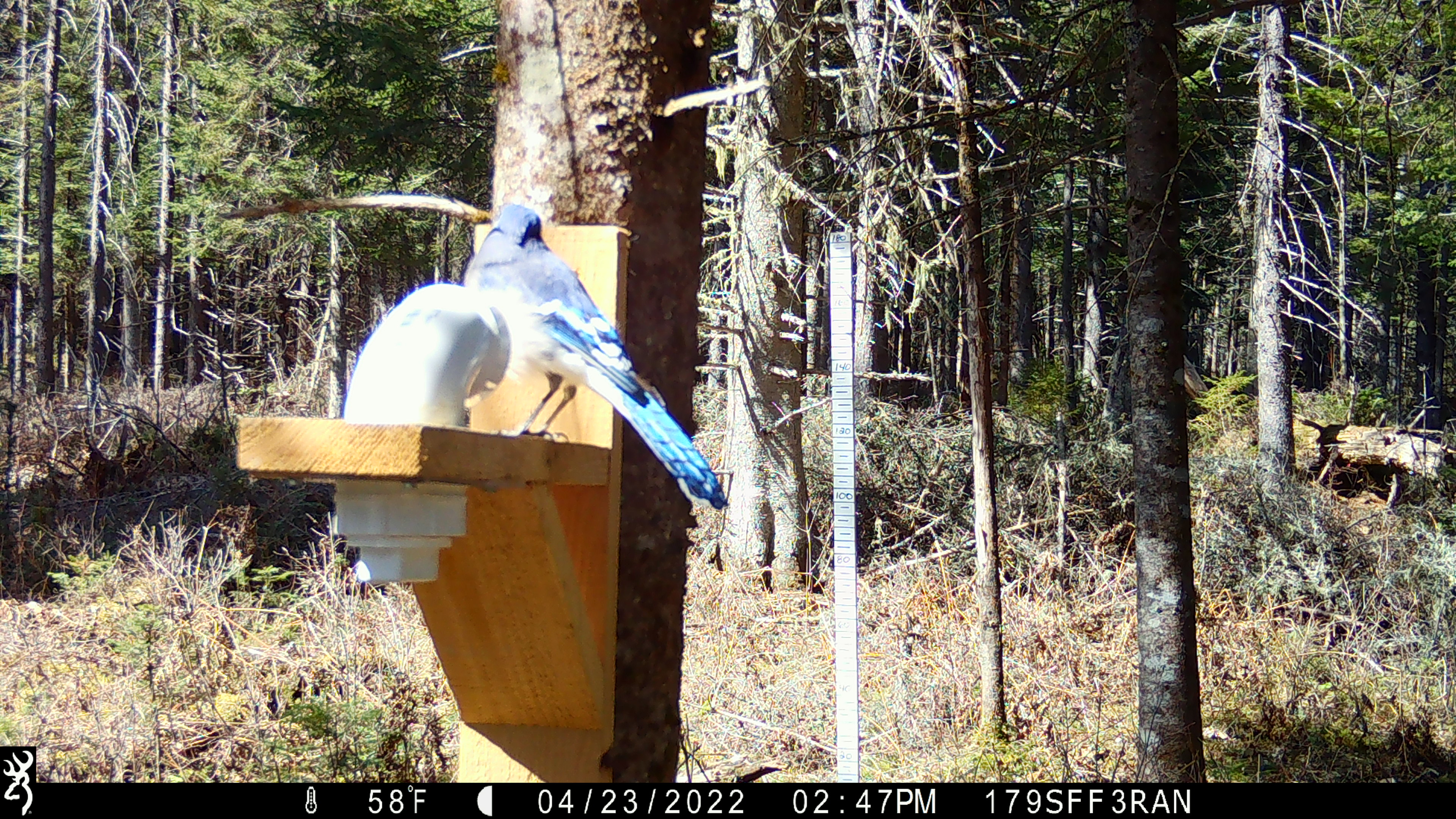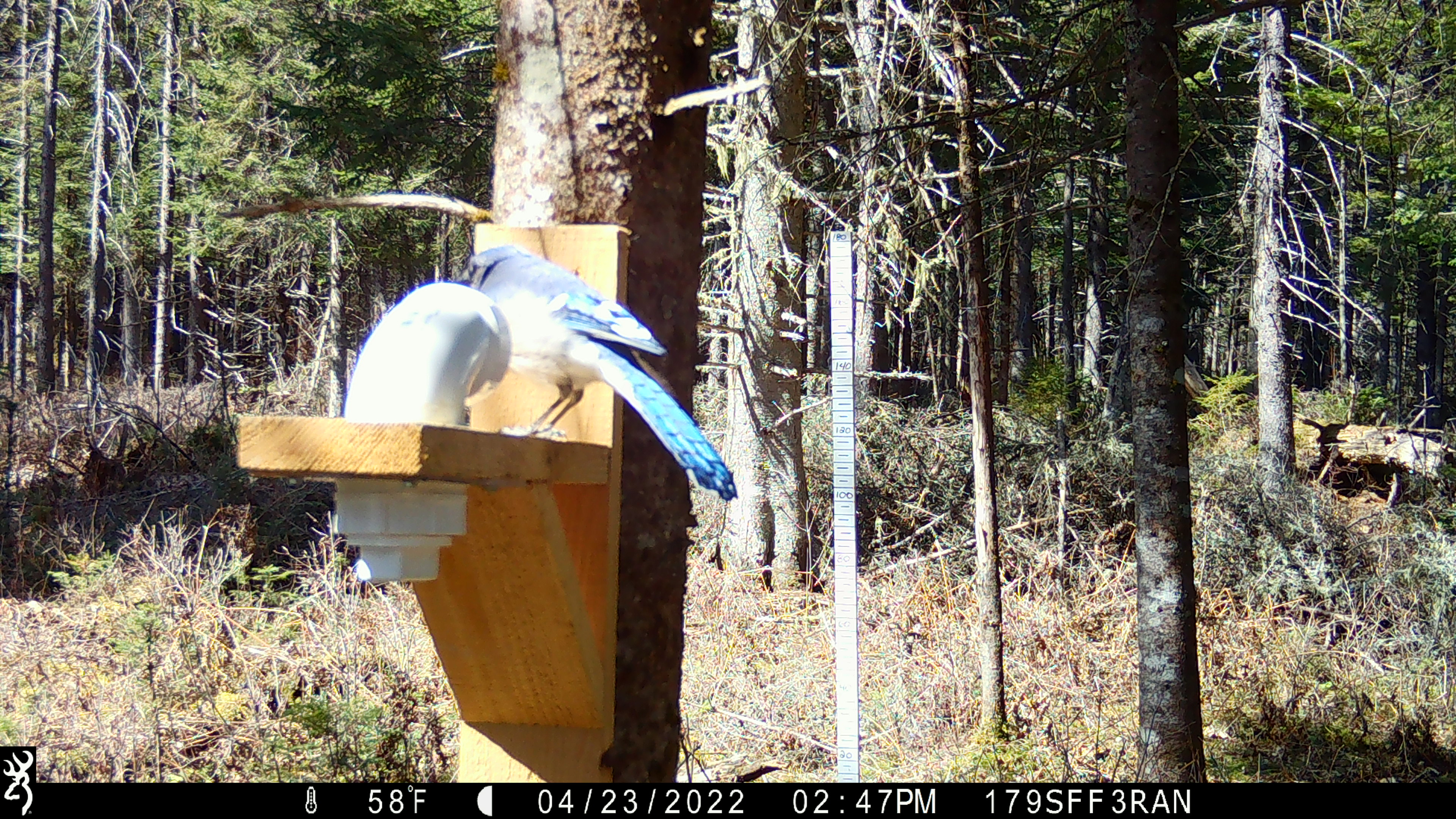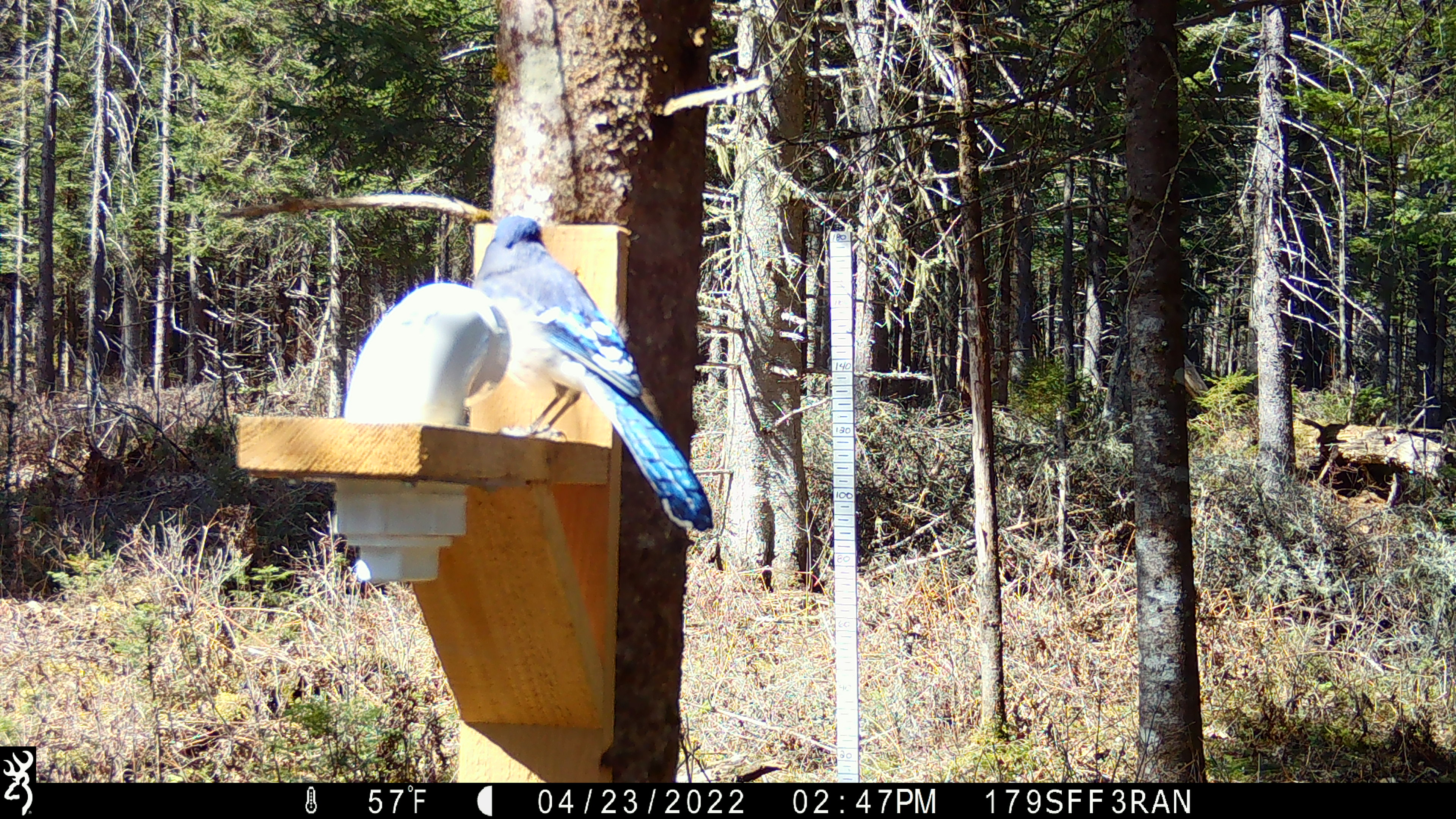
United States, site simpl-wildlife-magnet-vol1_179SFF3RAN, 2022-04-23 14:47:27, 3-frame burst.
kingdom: Animalia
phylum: Chordata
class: Aves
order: Passeriformes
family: Corvidae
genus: Cyanocitta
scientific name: Cyanocitta cristata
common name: blue jay